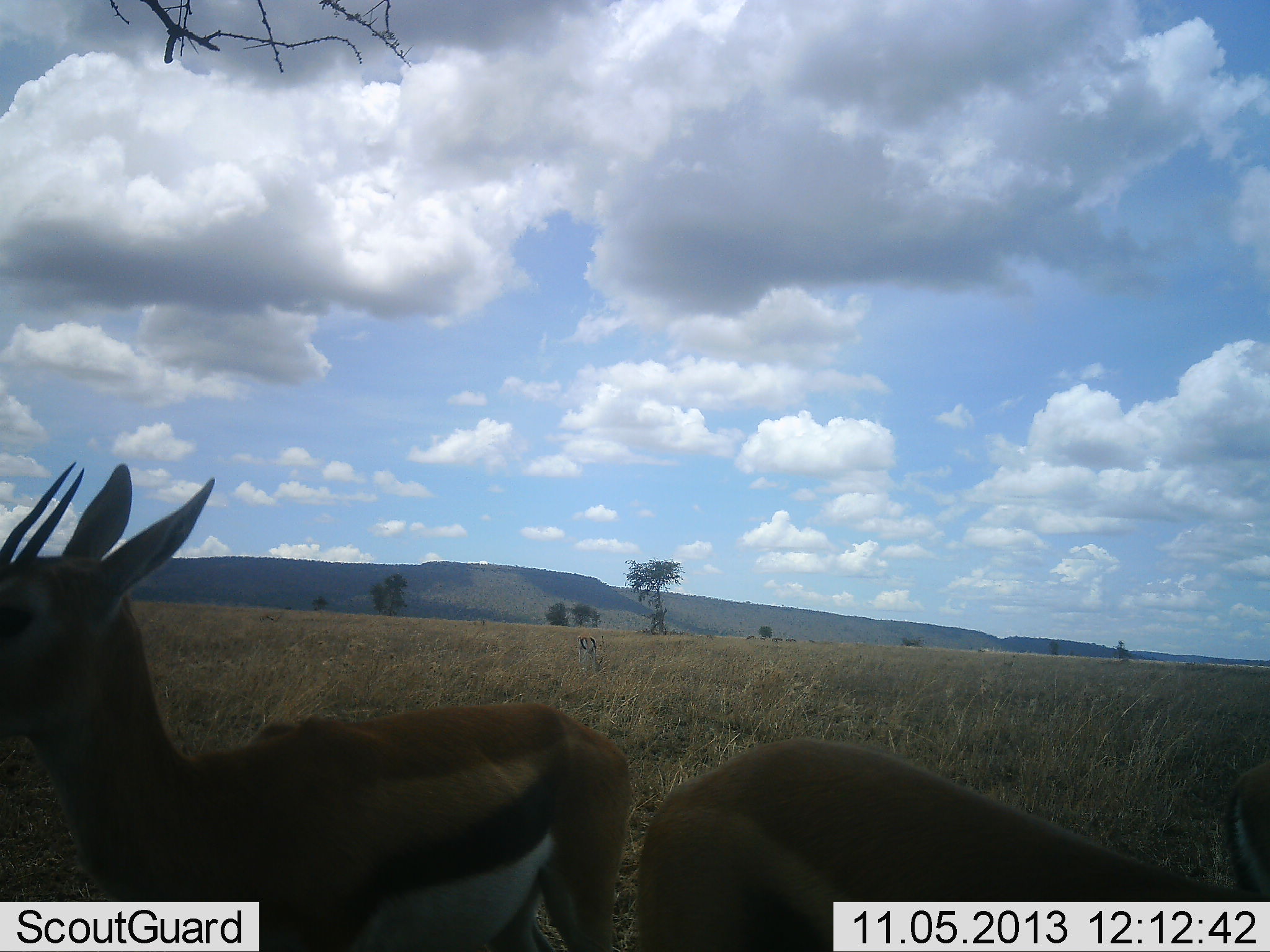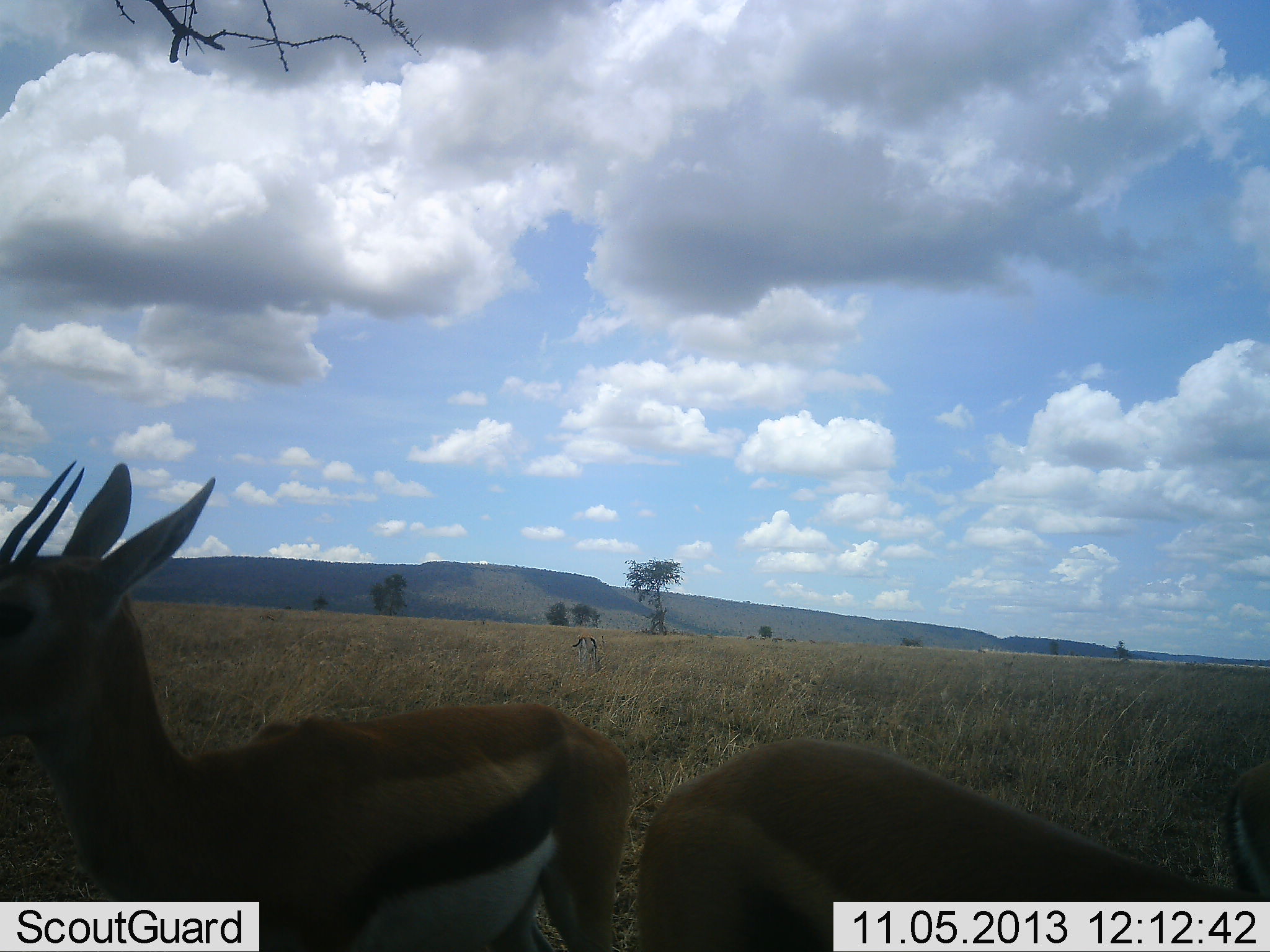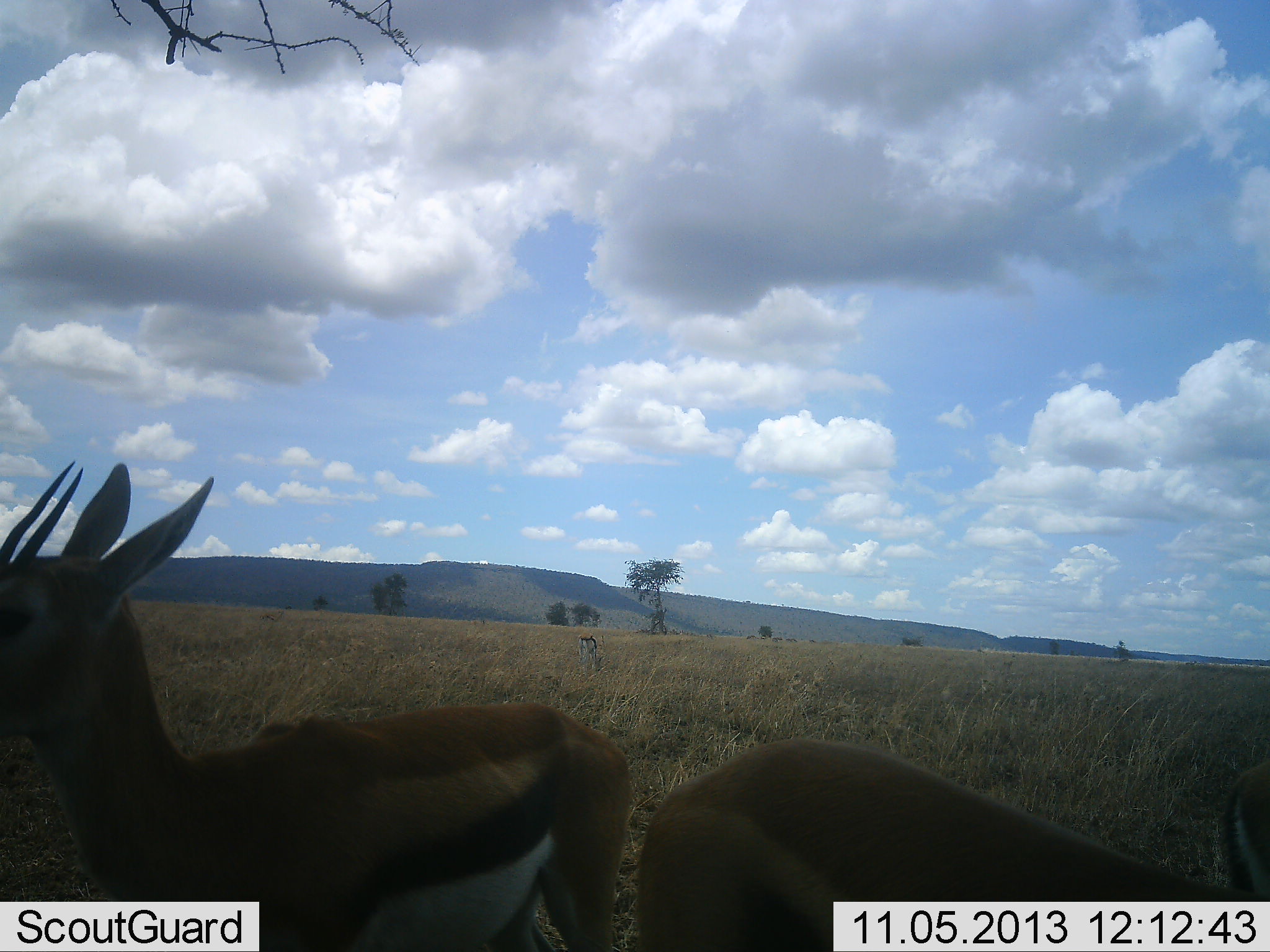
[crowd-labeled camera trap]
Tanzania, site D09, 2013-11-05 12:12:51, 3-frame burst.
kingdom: Animalia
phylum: Chordata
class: Mammalia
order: Artiodactyla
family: Bovidae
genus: Eudorcas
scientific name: Eudorcas thomsonii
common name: thomson's gazelle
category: gazellethomsons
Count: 3.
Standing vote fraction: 90%.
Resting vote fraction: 10%.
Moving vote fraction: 10%.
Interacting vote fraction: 0%.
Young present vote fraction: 0%.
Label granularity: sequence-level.